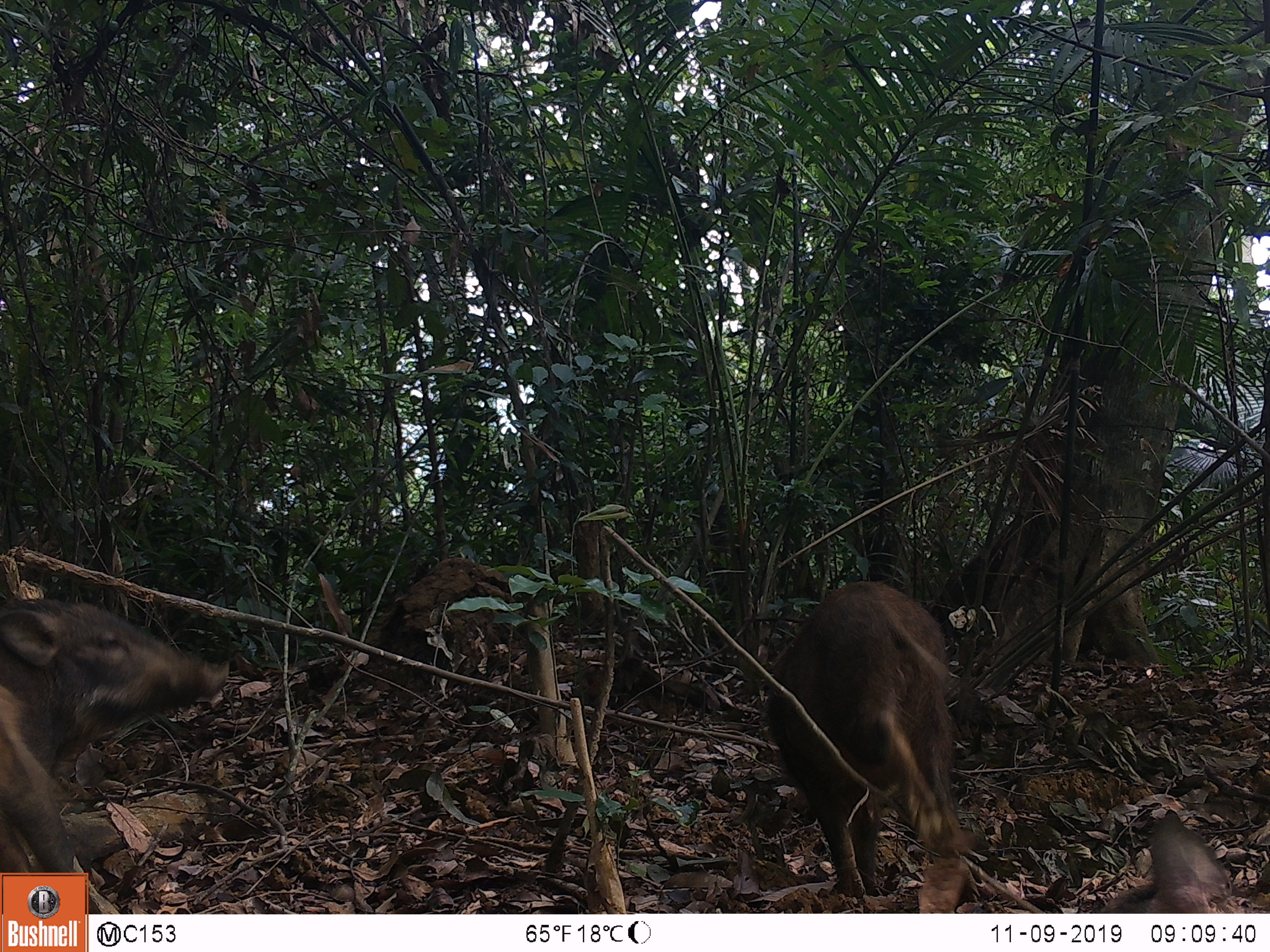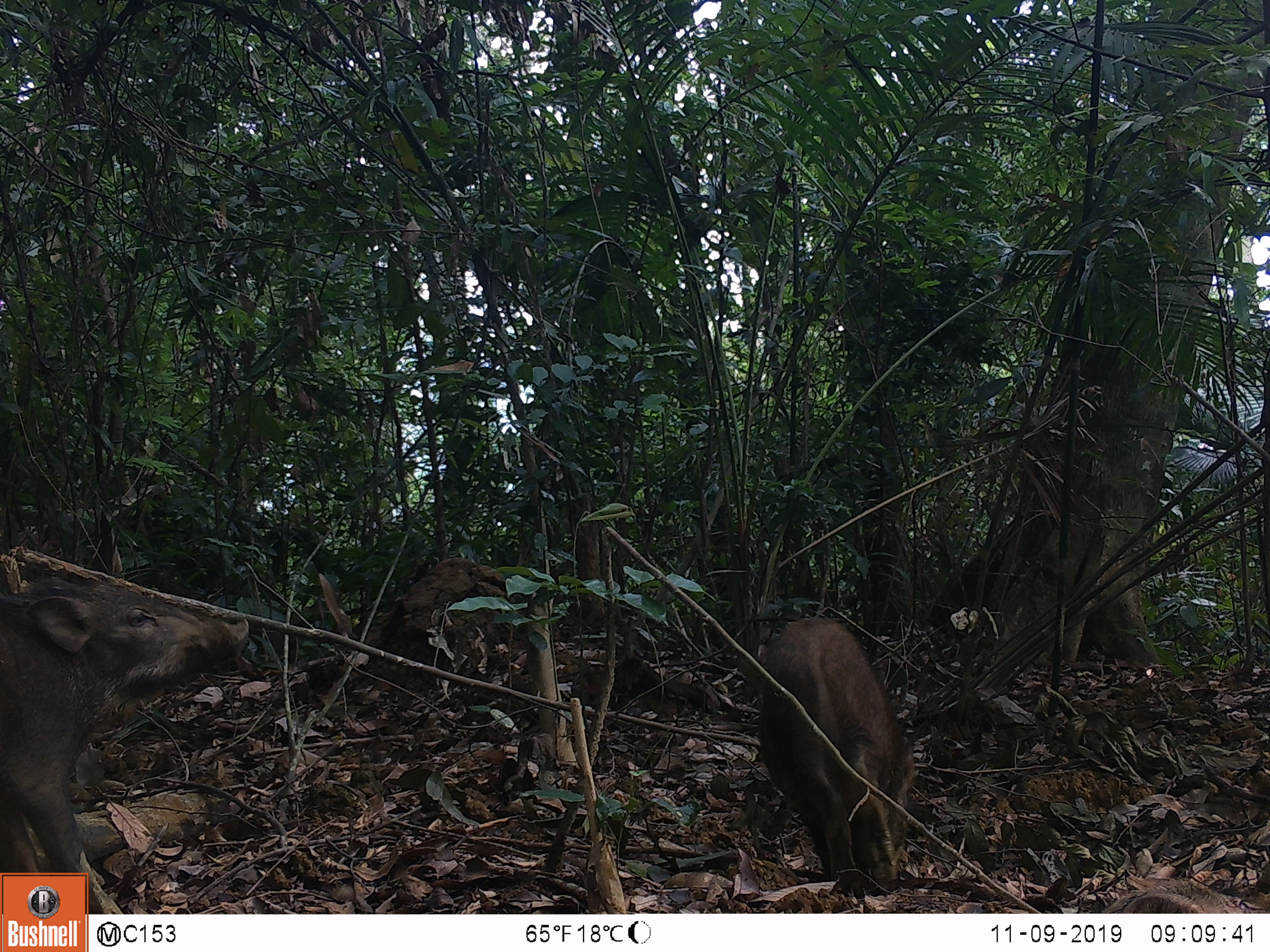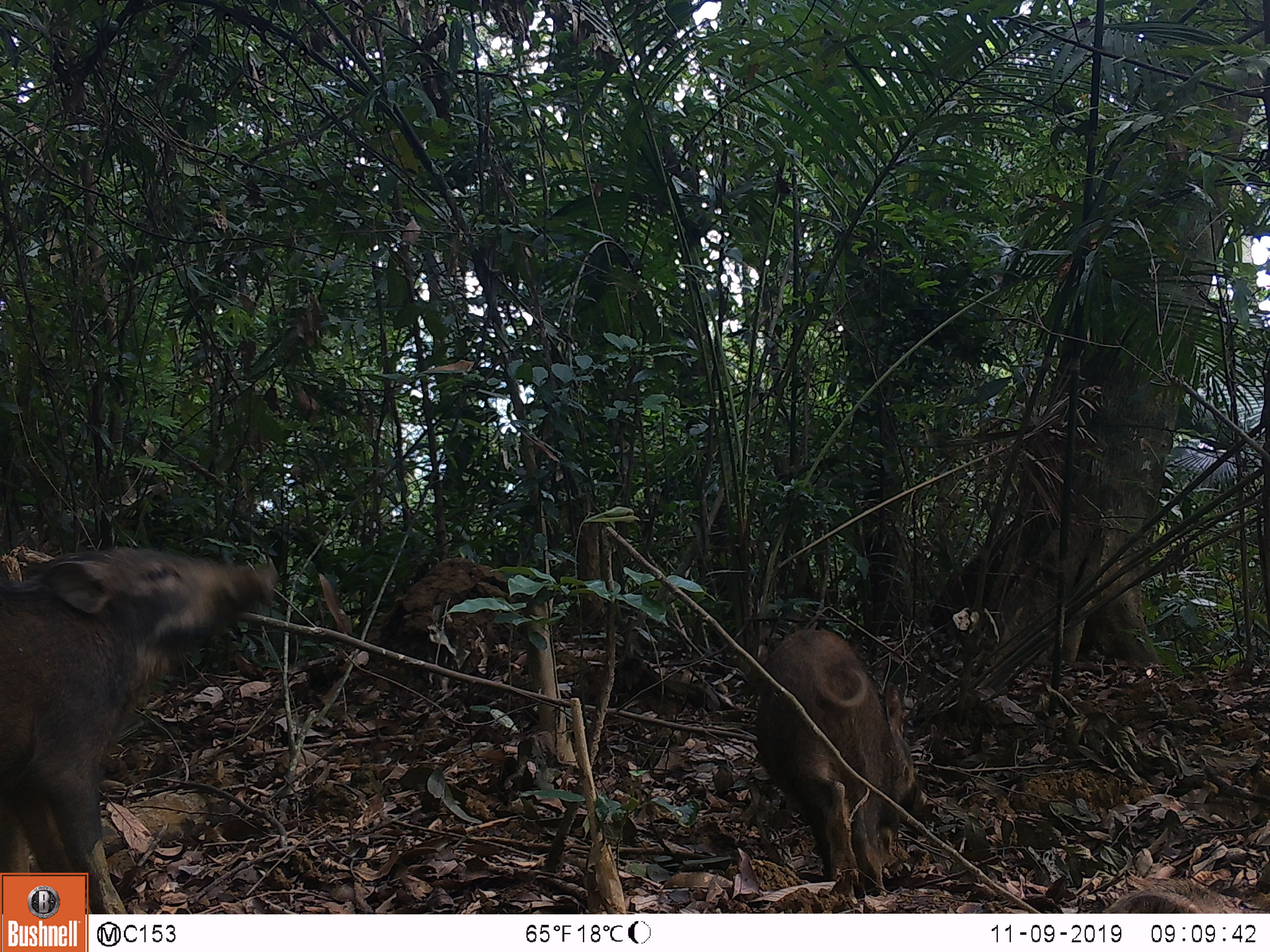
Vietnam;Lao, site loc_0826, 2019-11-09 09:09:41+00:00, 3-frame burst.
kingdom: Animalia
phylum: Chordata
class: Mammalia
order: Artiodactyla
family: Suidae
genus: Sus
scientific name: Sus scrofa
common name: eurasian wild pig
Eurasian wild pig (Sus scrofa). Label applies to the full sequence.